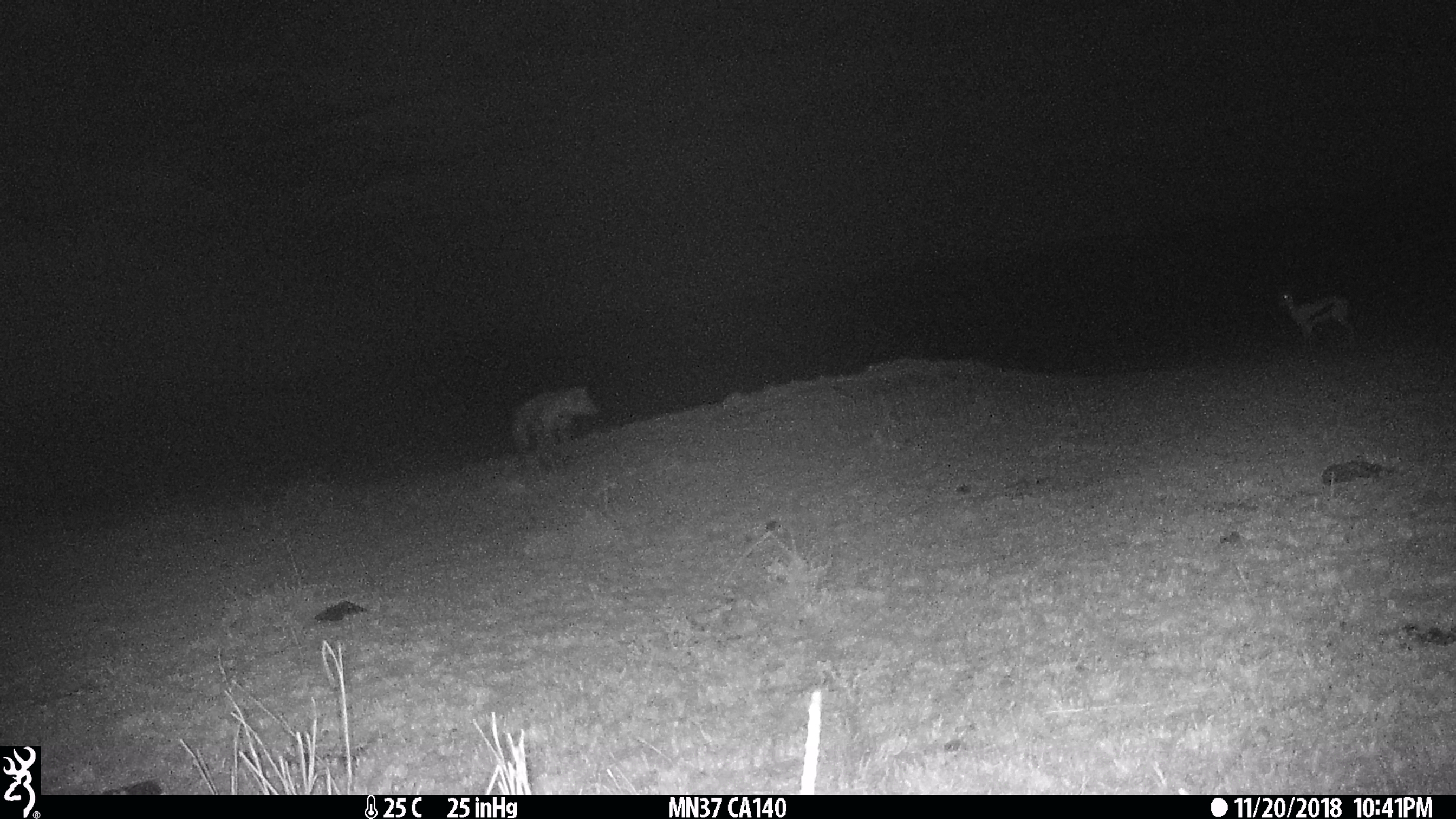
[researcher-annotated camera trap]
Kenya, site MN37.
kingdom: Animalia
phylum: Chordata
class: Mammalia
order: Carnivora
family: Hyaenidae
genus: Crocuta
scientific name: Crocuta crocuta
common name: spotted hyena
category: hyena spotted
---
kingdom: Animalia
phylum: Chordata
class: Mammalia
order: Artiodactyla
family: Bovidae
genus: Eudorcas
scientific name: Eudorcas thomsonii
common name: thomon's gazelle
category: gazelle thomsons